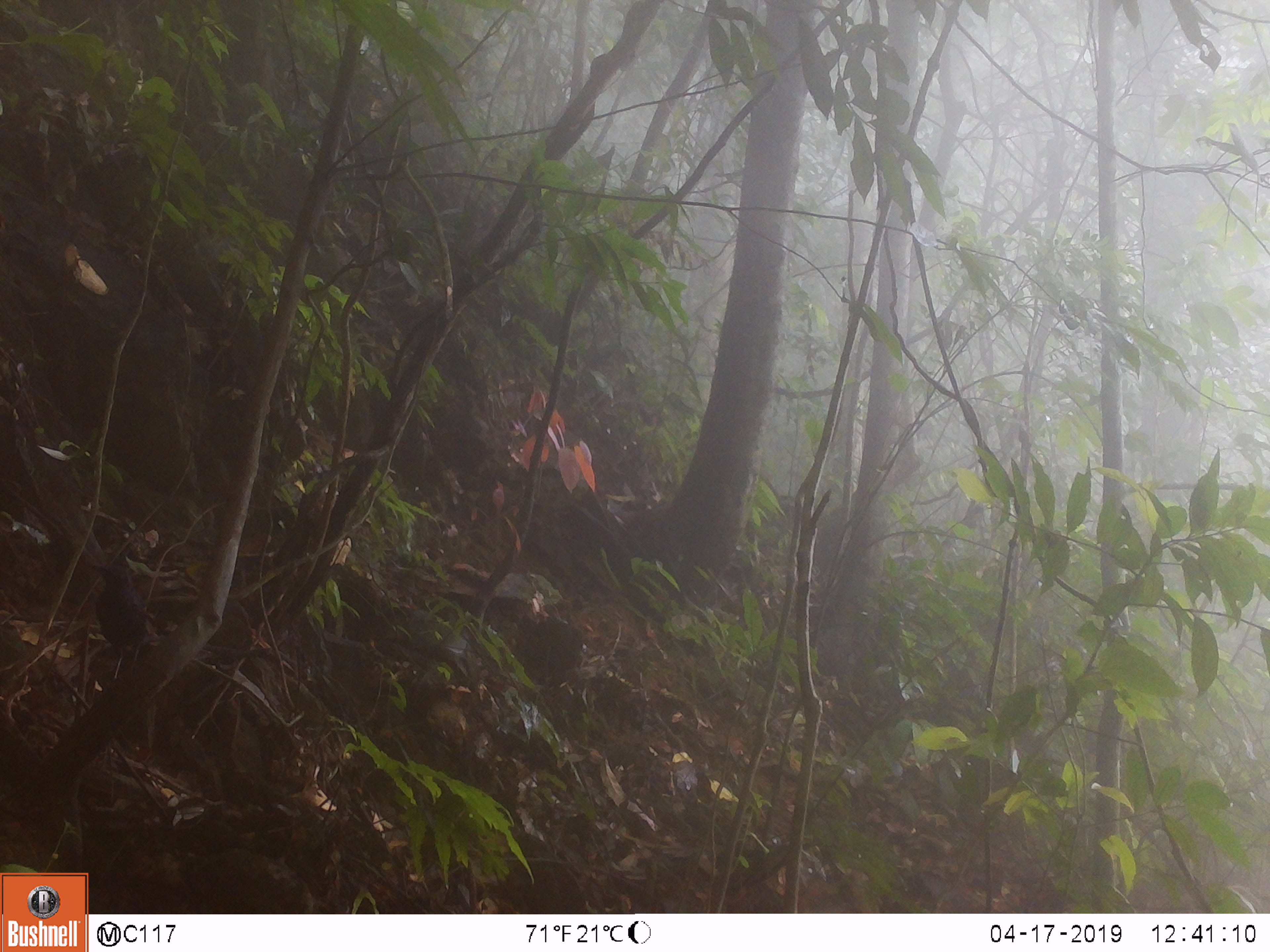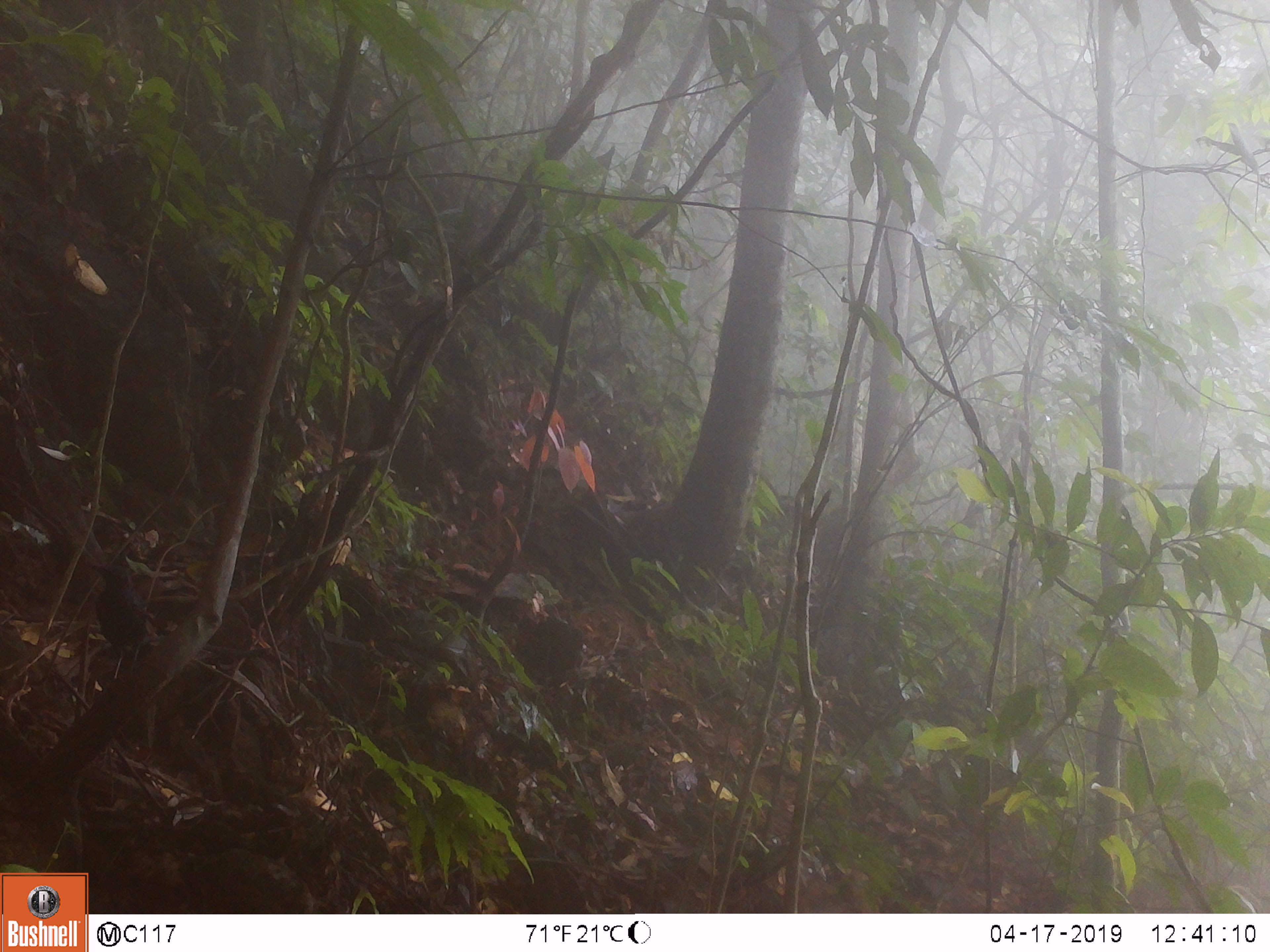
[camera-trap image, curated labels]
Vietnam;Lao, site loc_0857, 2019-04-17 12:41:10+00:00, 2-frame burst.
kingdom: Animalia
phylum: Chordata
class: Aves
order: Passeriformes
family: Muscicapidae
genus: Myophonus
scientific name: Myophonus caeruleus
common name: blue whistling thrush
Blue whistling thrush (Myophonus caeruleus). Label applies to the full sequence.